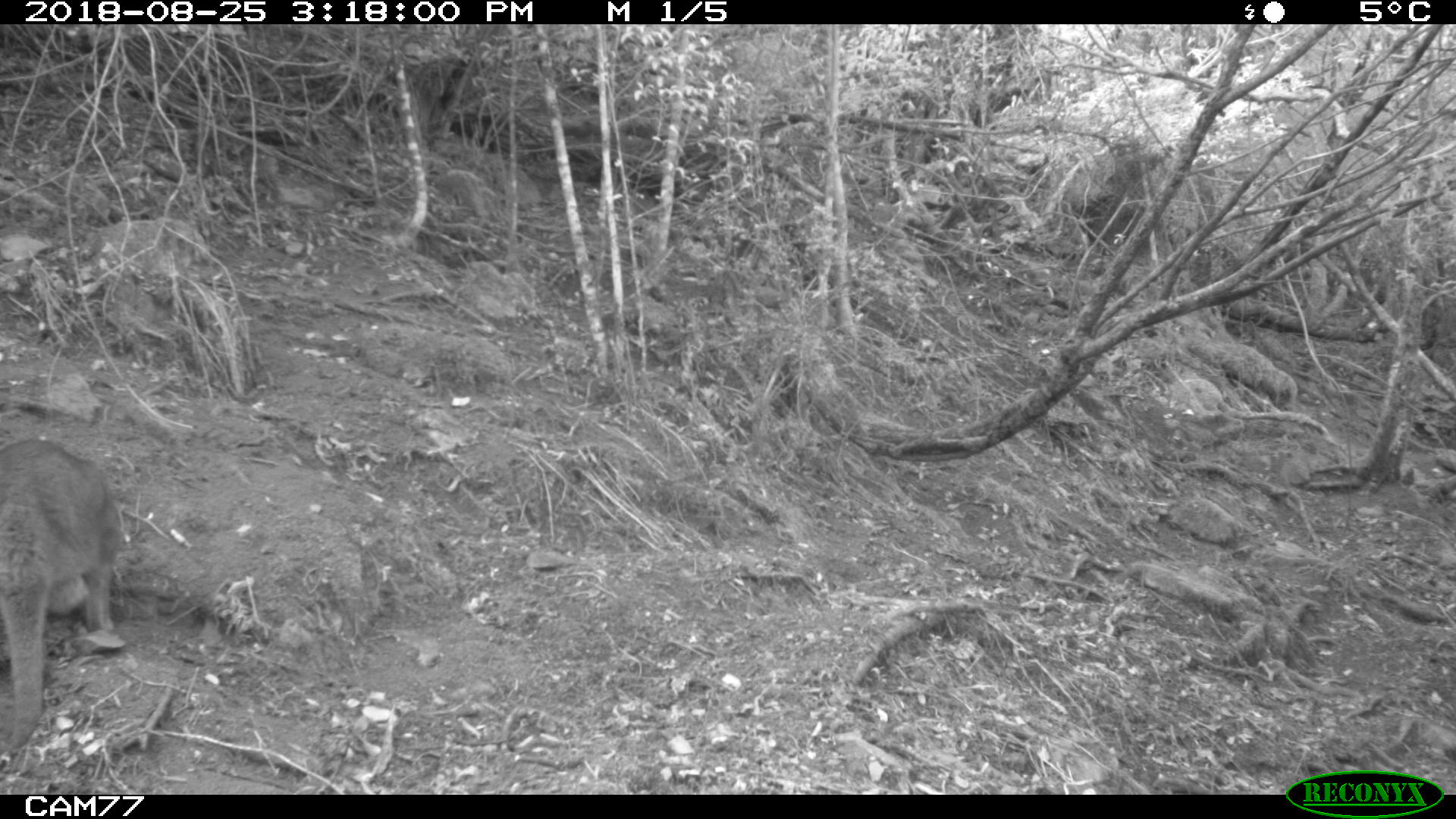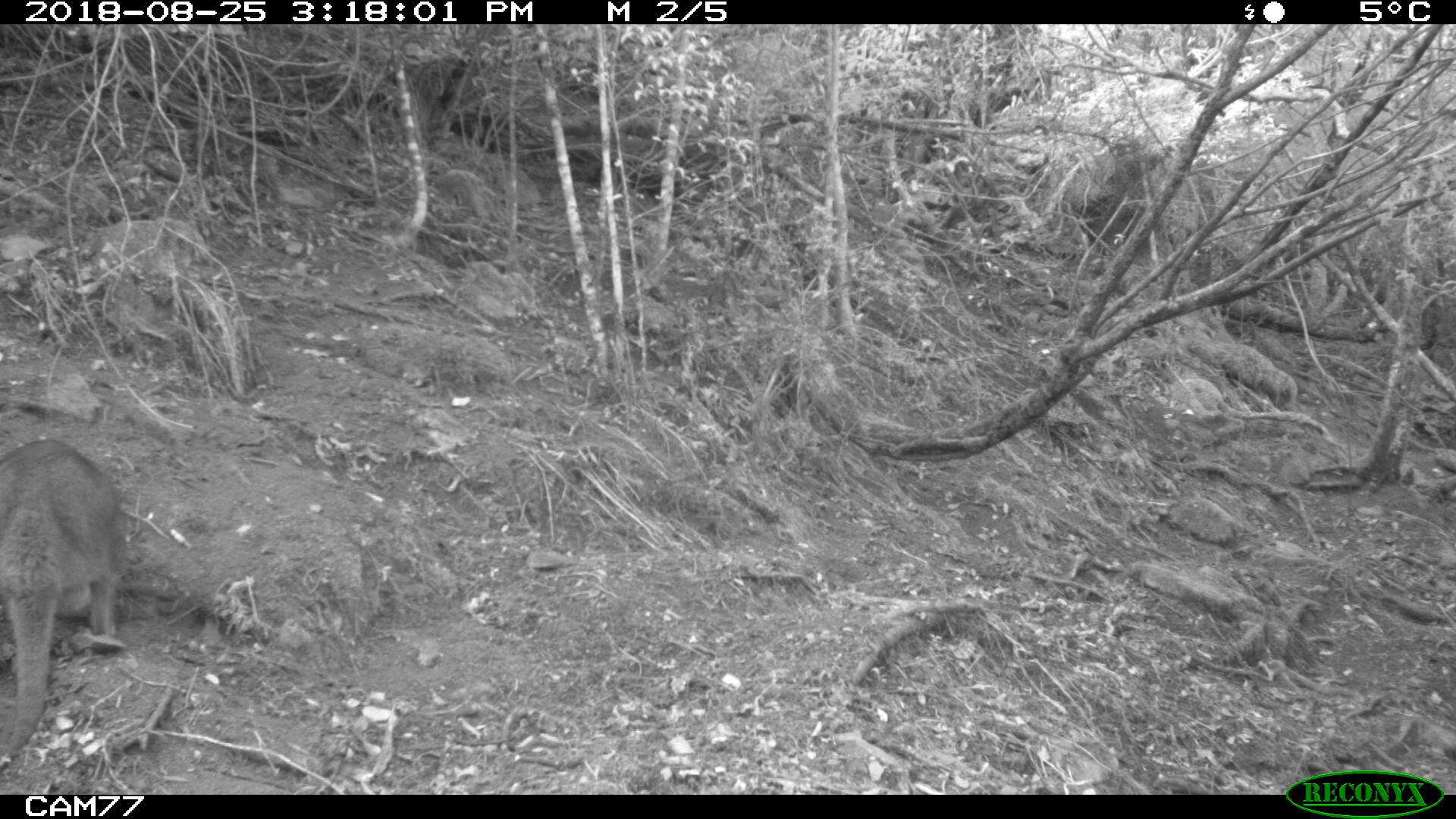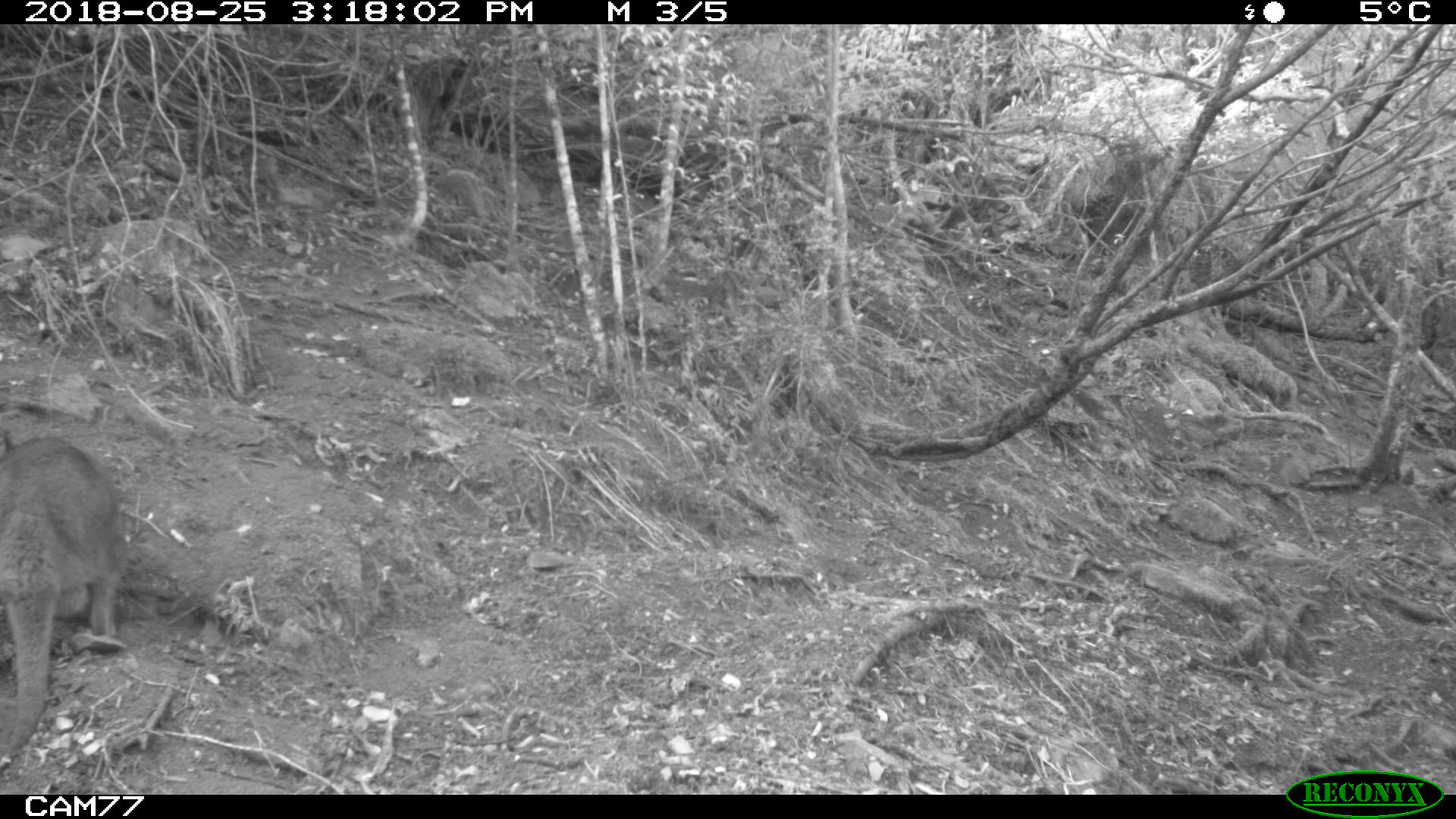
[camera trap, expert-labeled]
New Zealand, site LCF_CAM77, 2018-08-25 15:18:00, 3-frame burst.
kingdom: Animalia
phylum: Chordata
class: Mammalia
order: Diprotodontia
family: Macropodidae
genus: Notamacropus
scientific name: Notamacropus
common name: wallaby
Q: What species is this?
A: Wallaby (Notamacropus).